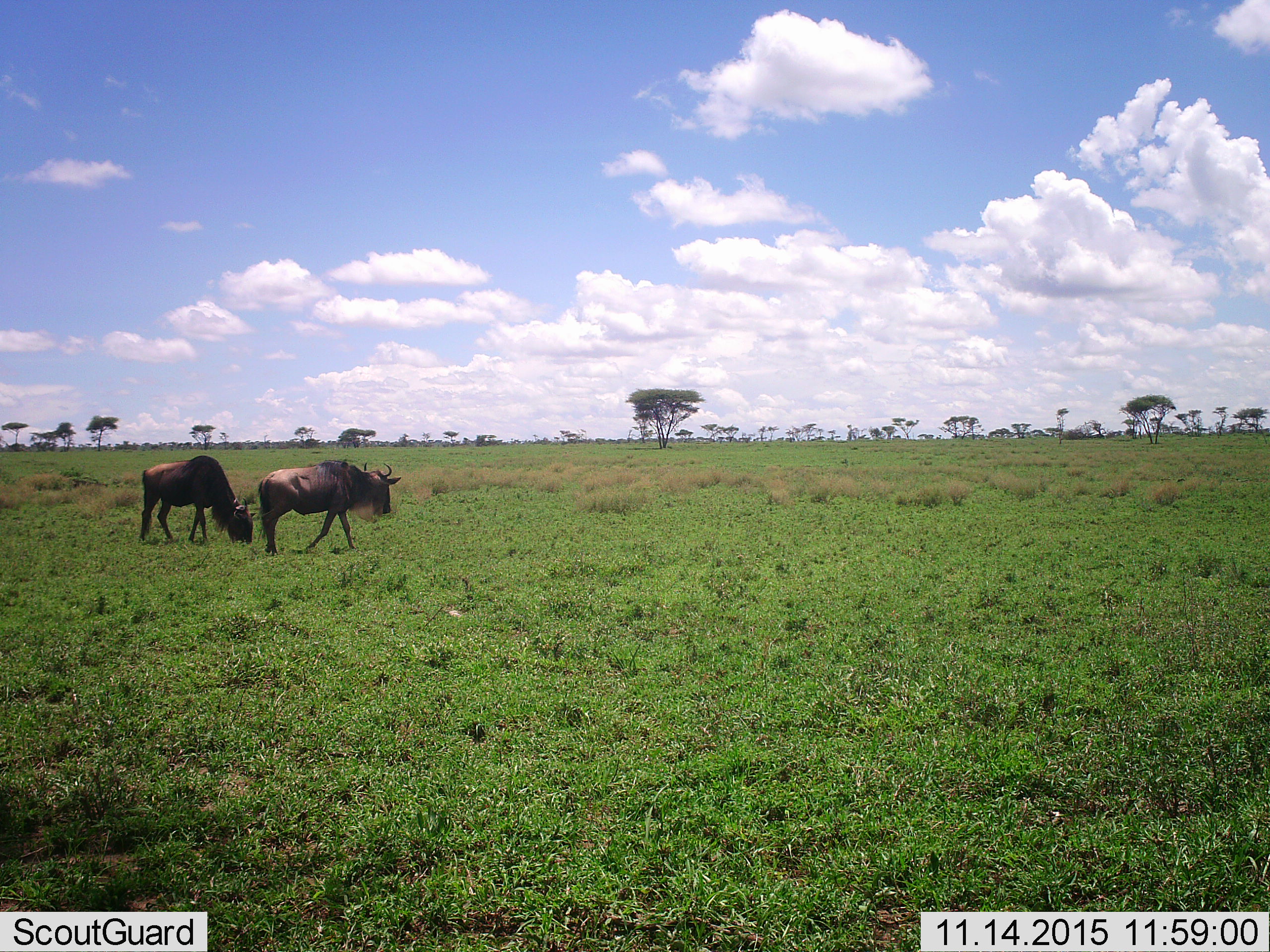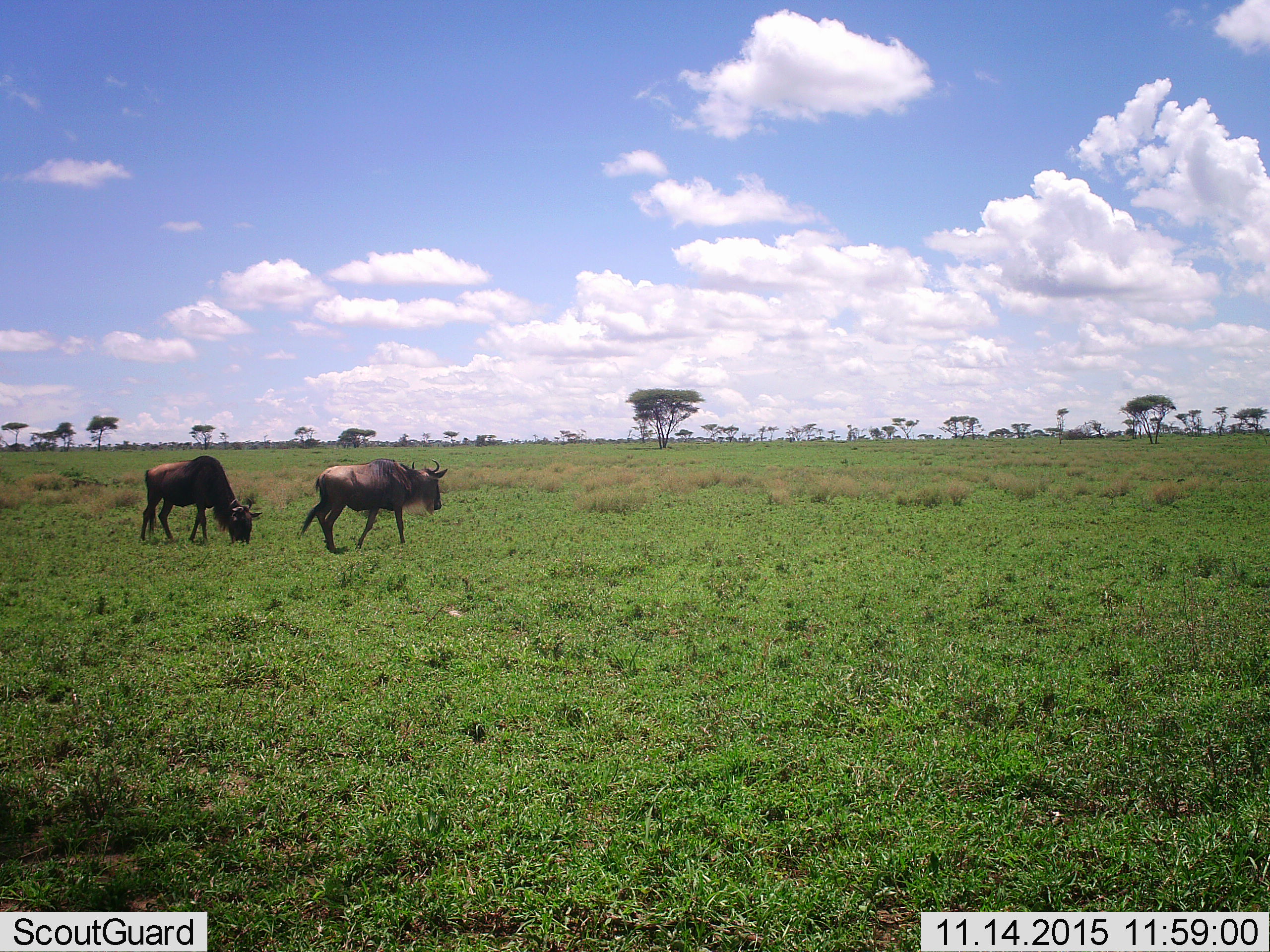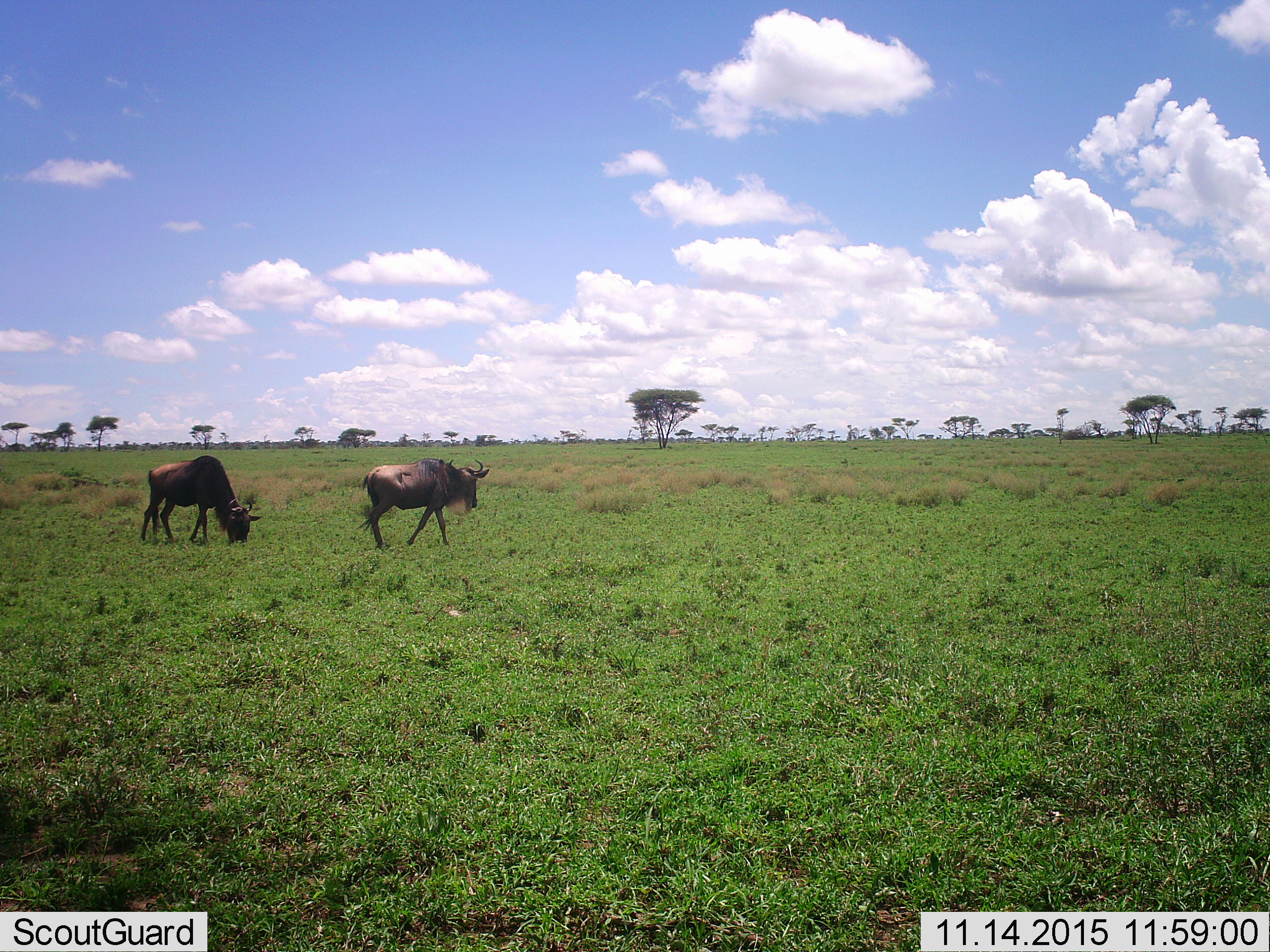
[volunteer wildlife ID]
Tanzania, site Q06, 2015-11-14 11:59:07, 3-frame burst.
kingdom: Animalia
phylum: Chordata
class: Mammalia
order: Artiodactyla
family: Bovidae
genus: Connochaetes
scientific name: Connochaetes taurinus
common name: blue wildebeest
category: wildebeest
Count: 2.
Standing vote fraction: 38%.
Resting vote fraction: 0%.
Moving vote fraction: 75%.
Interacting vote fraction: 0%.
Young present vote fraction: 0%.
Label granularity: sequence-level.